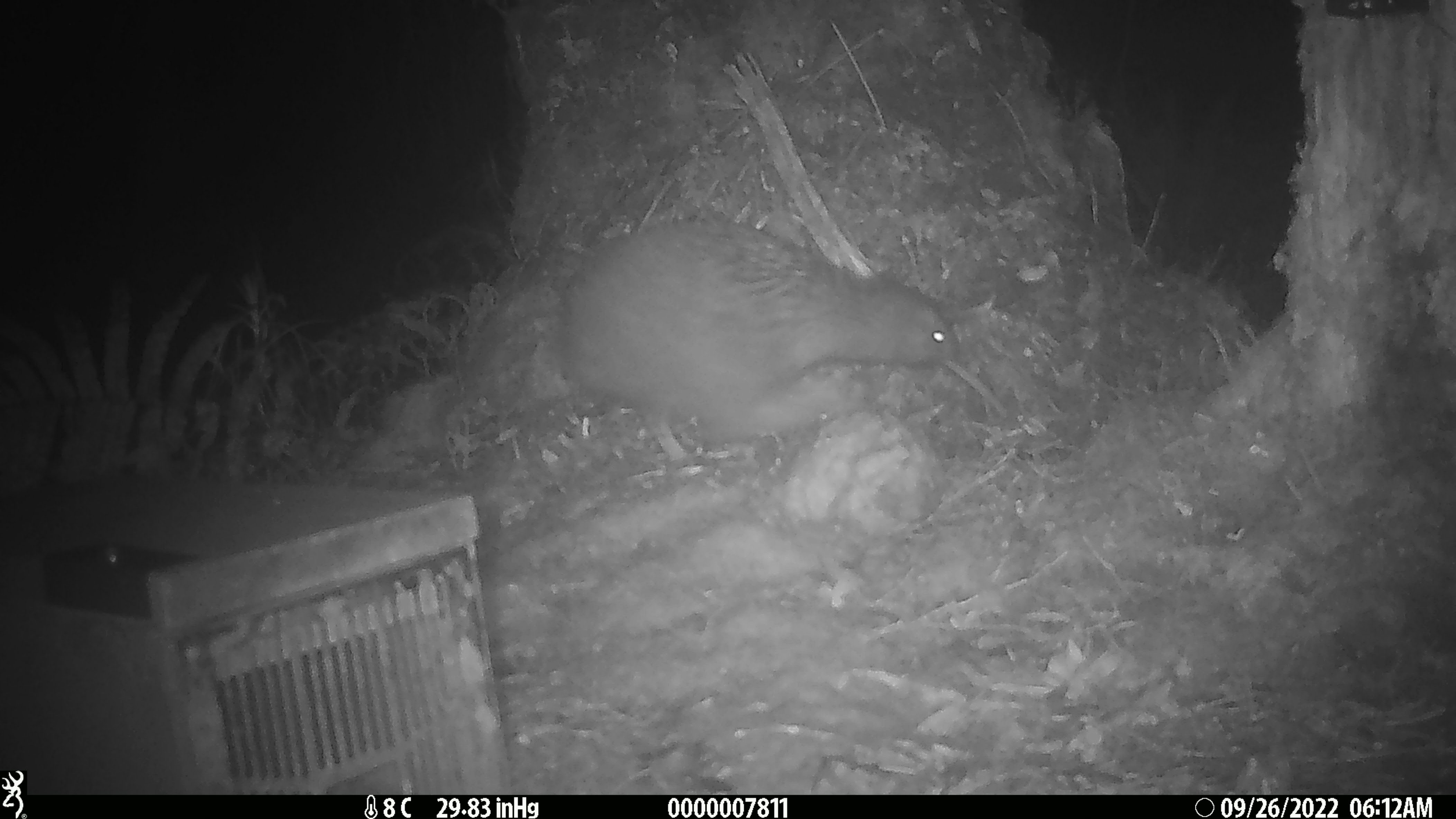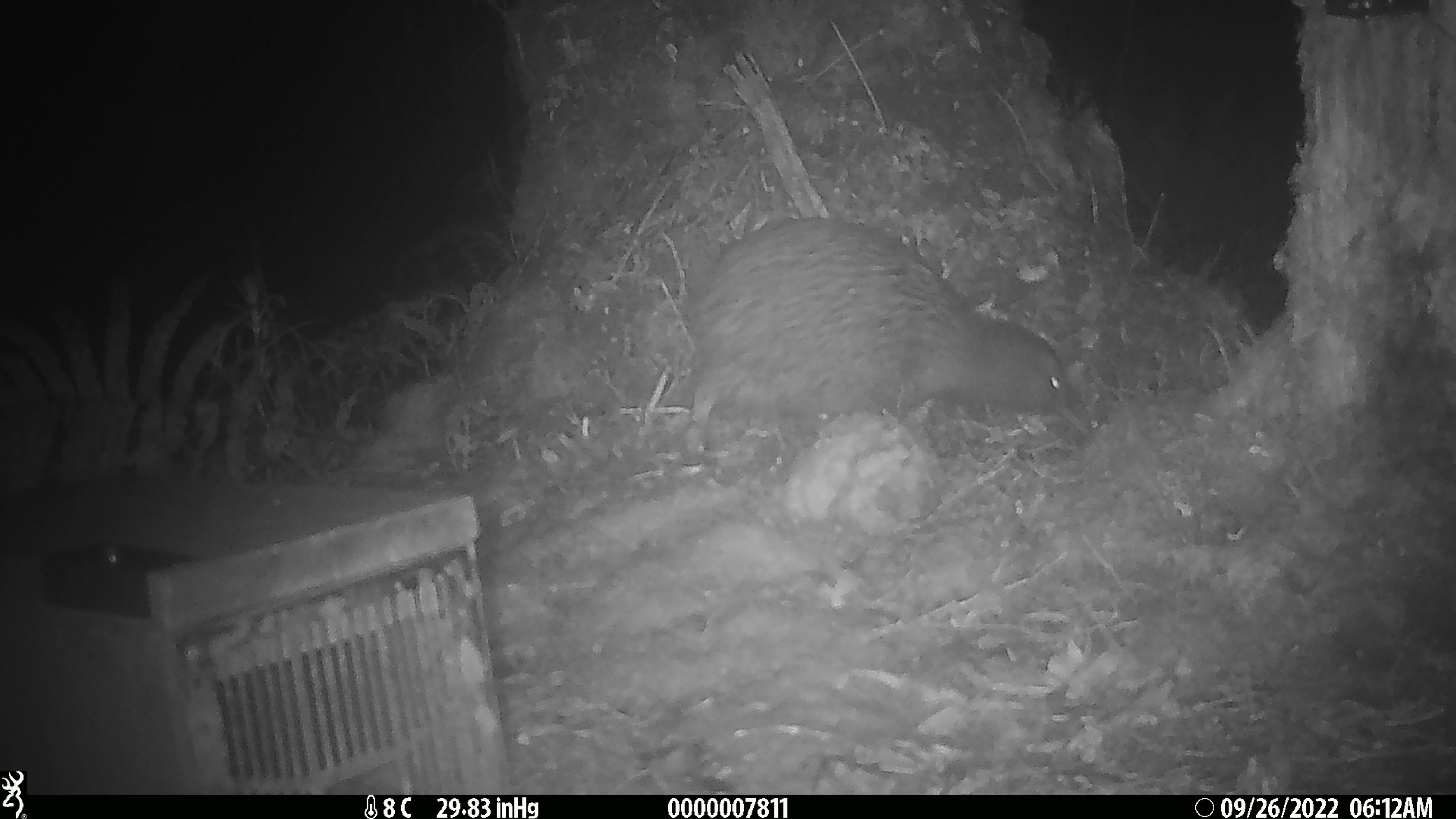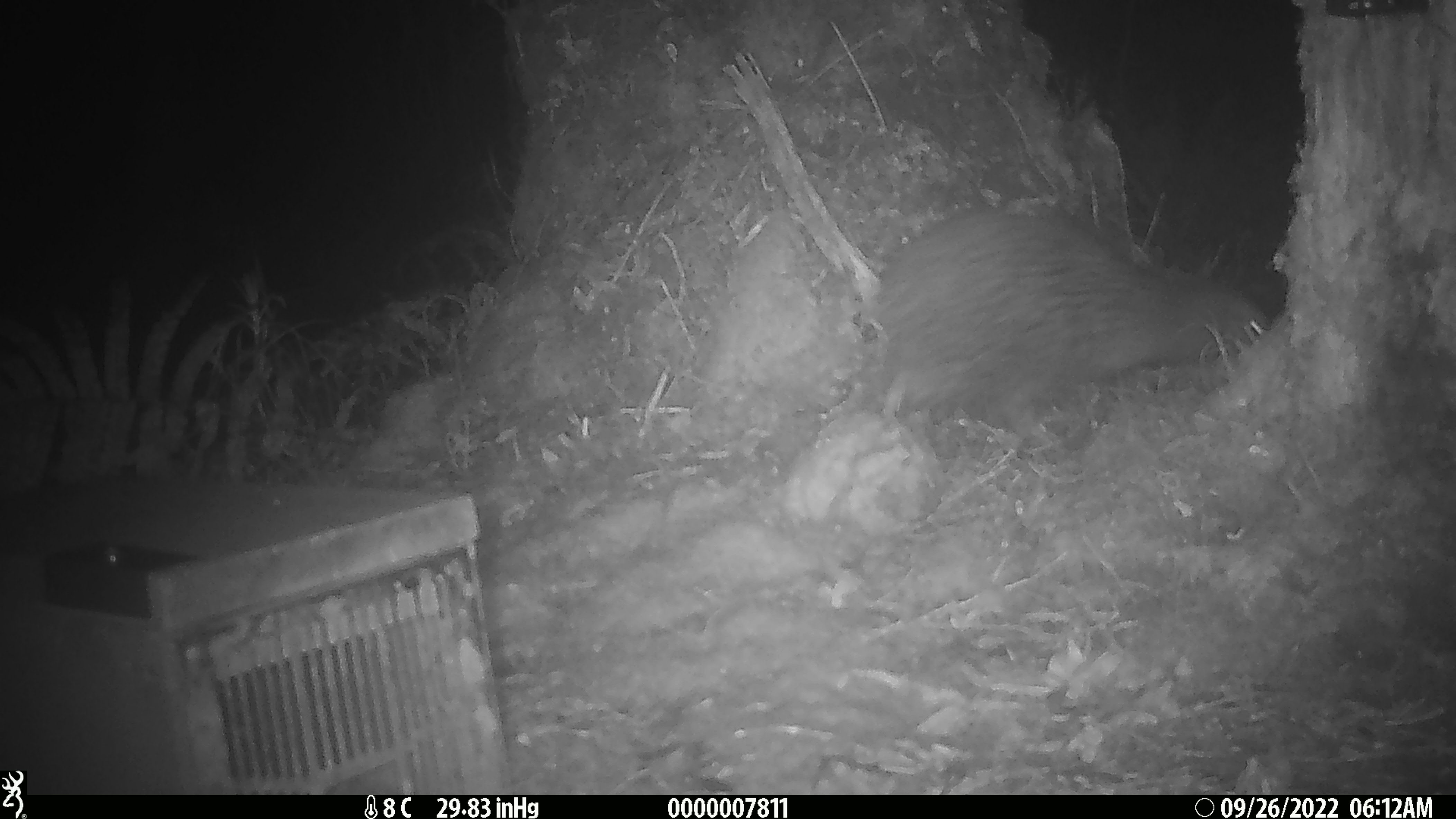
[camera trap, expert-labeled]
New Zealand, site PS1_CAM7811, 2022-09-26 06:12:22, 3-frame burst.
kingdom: Animalia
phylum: Chordata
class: Aves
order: Apterygiformes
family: Apterygidae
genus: Apteryx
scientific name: Apteryx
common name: kiwi